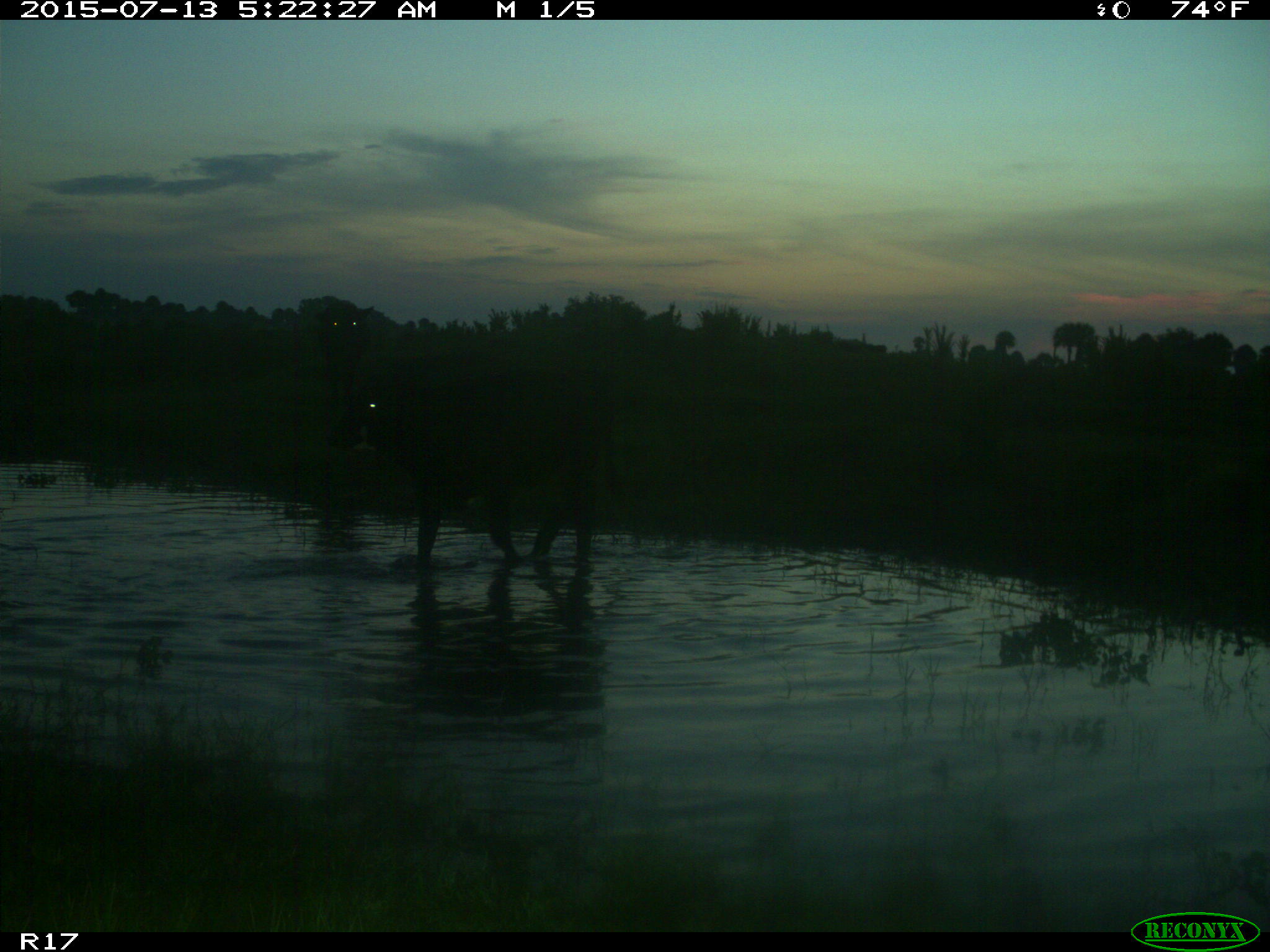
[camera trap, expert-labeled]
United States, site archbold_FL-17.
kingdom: Animalia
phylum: Chordata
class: Mammalia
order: Artiodactyla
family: Bovidae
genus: Bos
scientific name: Bos taurus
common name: domestic cow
Bos taurus (domestic cow).